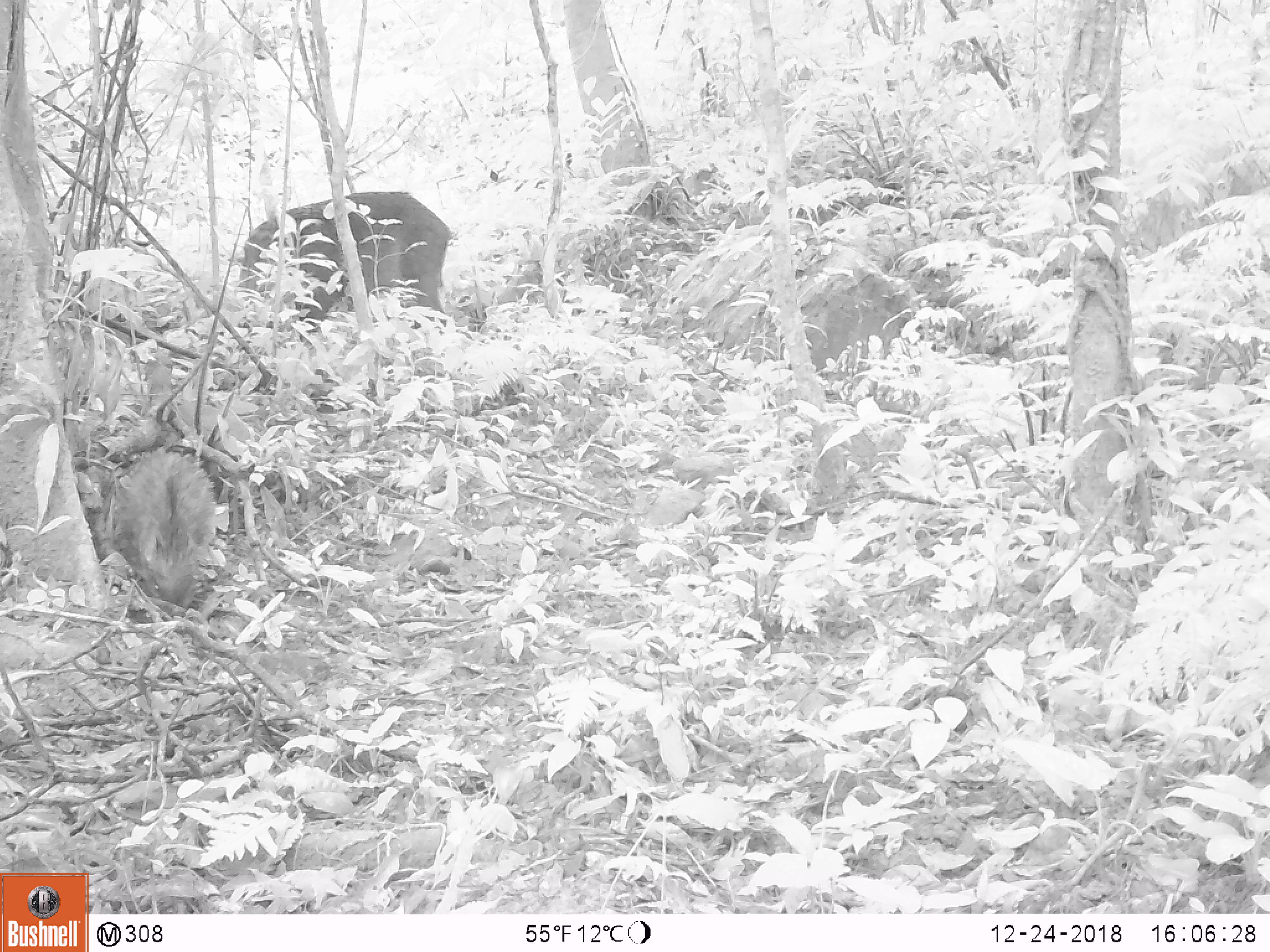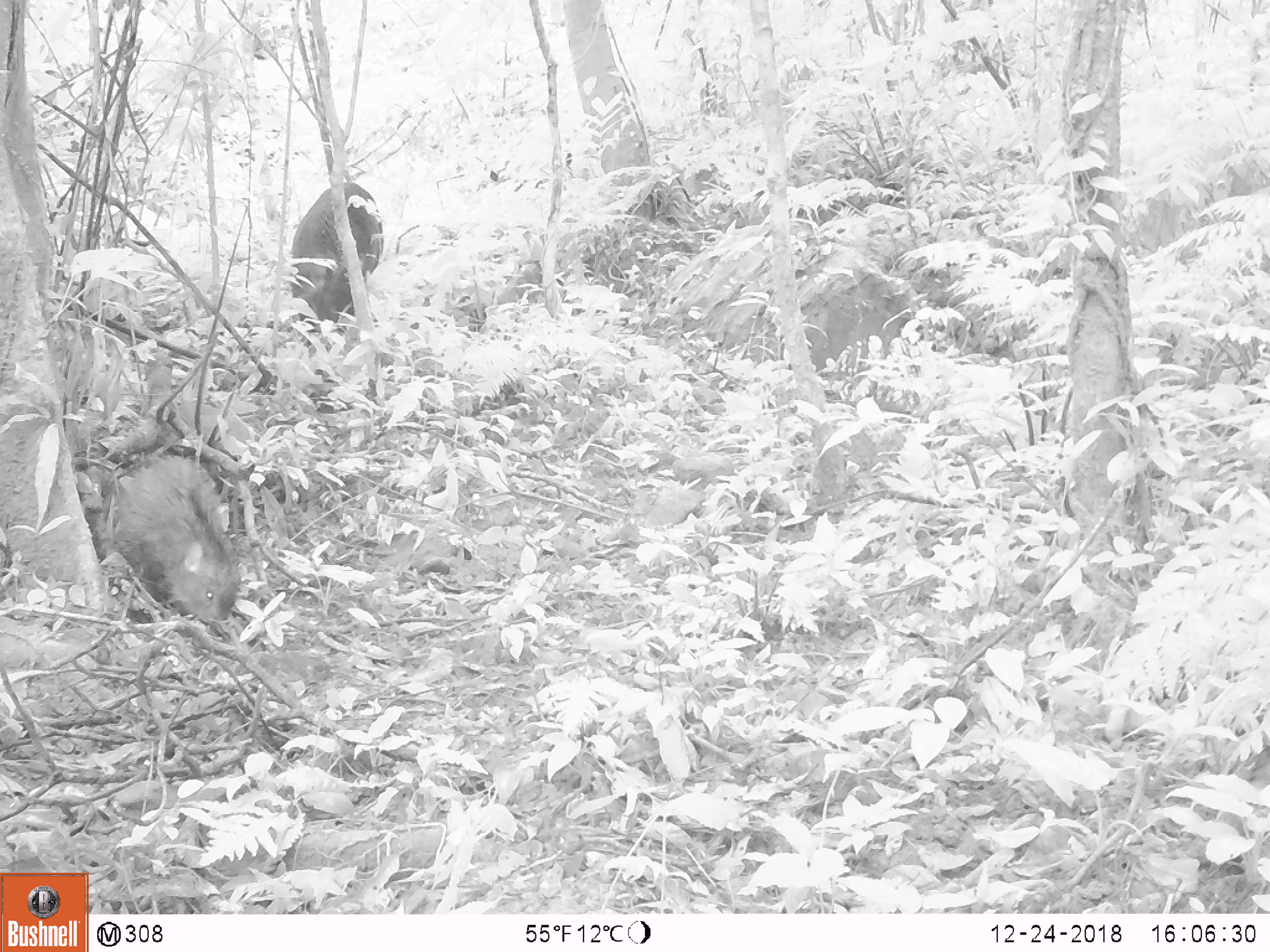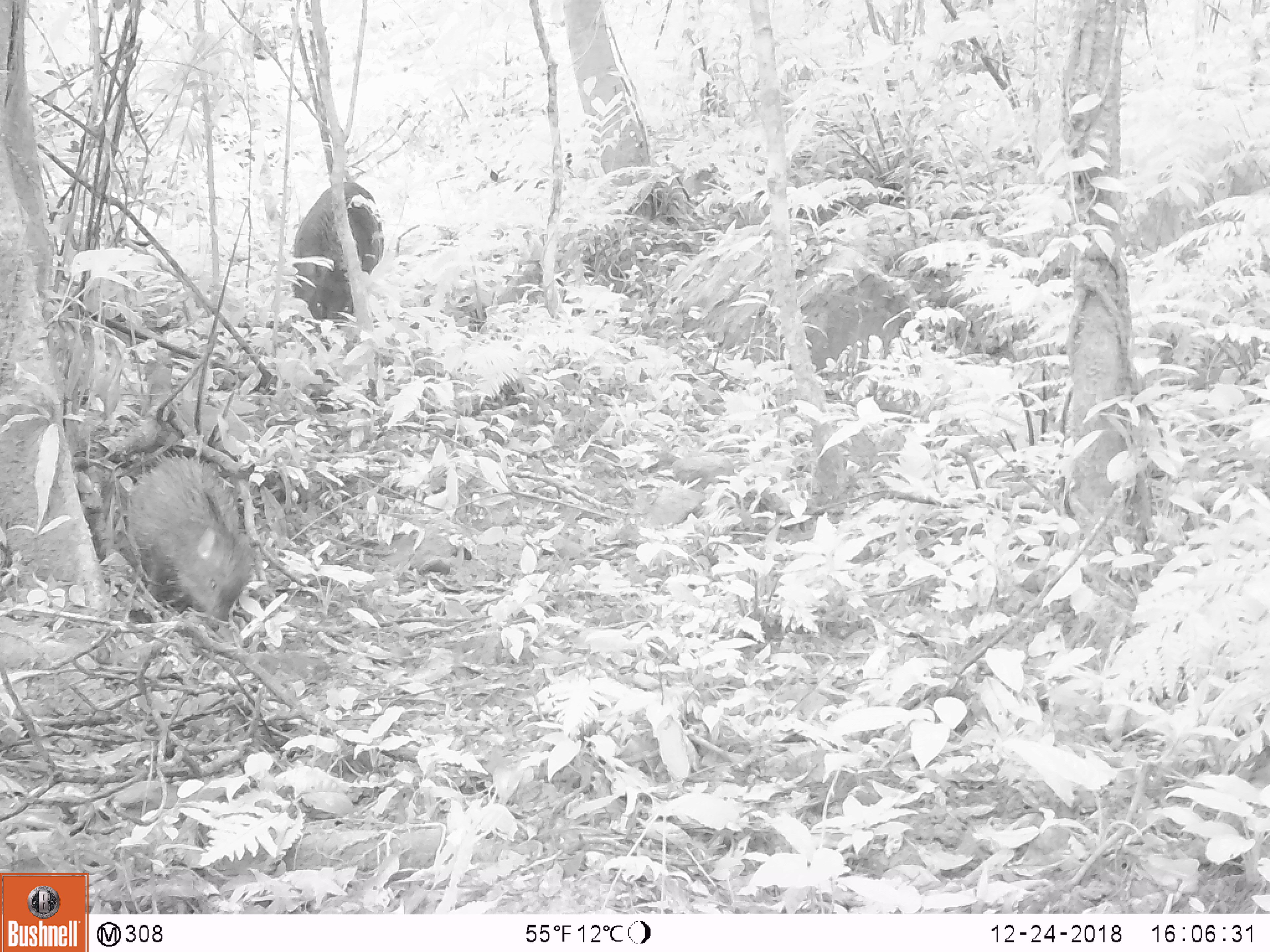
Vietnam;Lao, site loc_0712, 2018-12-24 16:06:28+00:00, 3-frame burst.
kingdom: Animalia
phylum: Chordata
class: Mammalia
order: Artiodactyla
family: Suidae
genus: Sus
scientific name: Sus scrofa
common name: eurasian wild pig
Eurasian wild pig (Sus scrofa). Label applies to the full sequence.